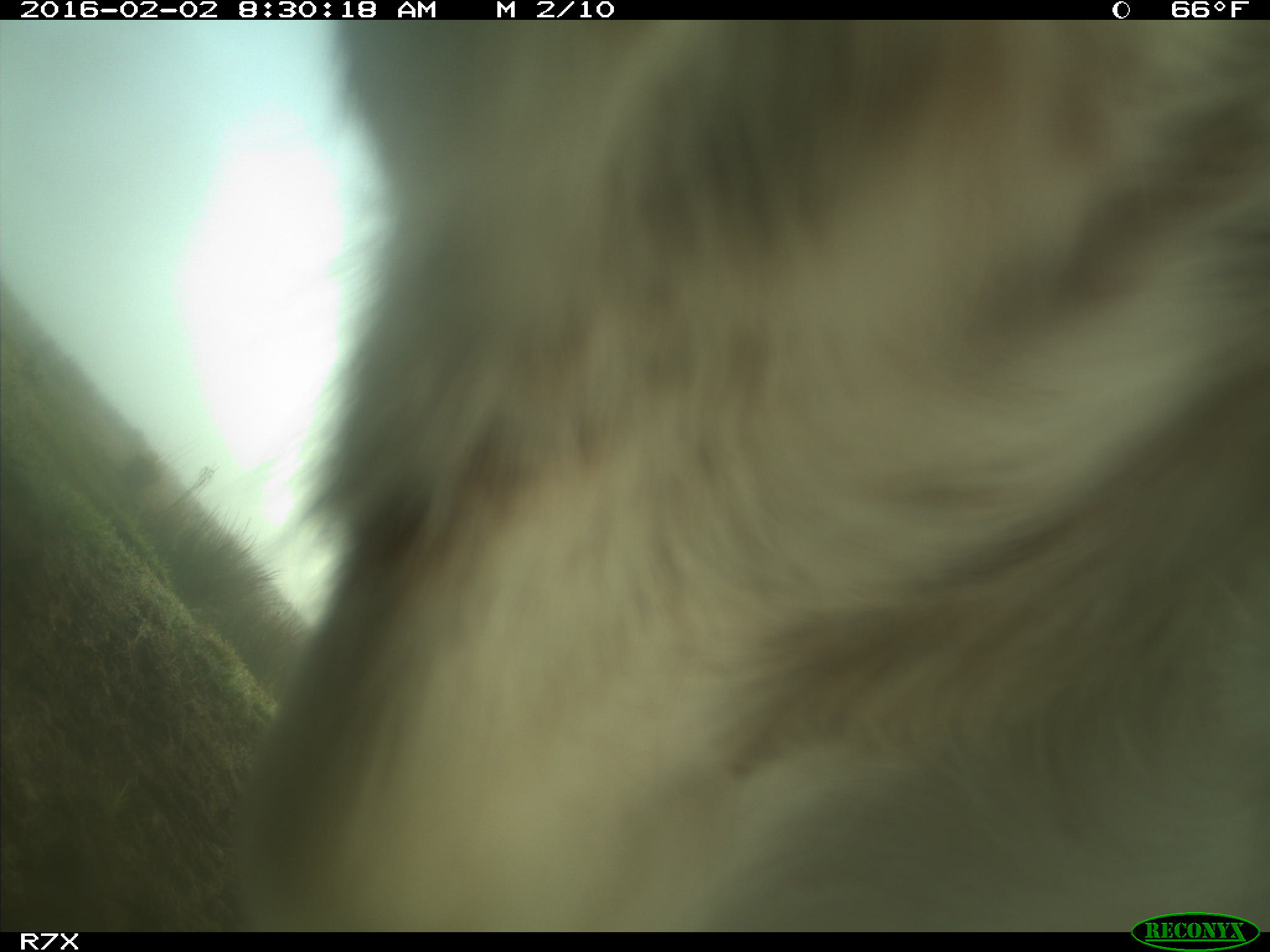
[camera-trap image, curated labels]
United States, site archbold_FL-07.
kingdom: Animalia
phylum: Chordata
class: Mammalia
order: Artiodactyla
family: Bovidae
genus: Bos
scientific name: Bos taurus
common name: domestic cow